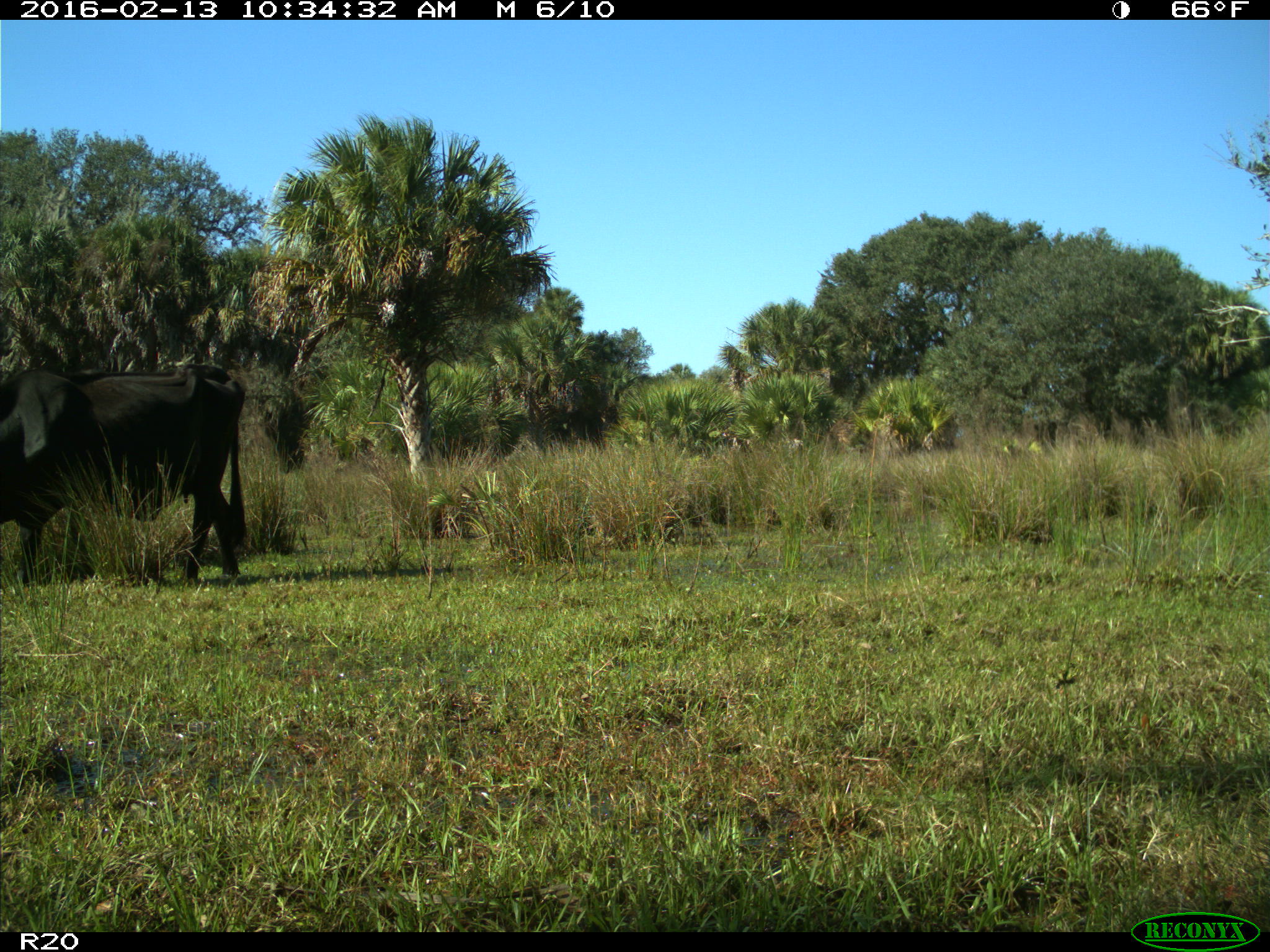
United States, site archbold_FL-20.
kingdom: Animalia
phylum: Chordata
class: Mammalia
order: Artiodactyla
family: Bovidae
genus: Bos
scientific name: Bos taurus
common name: domestic cow